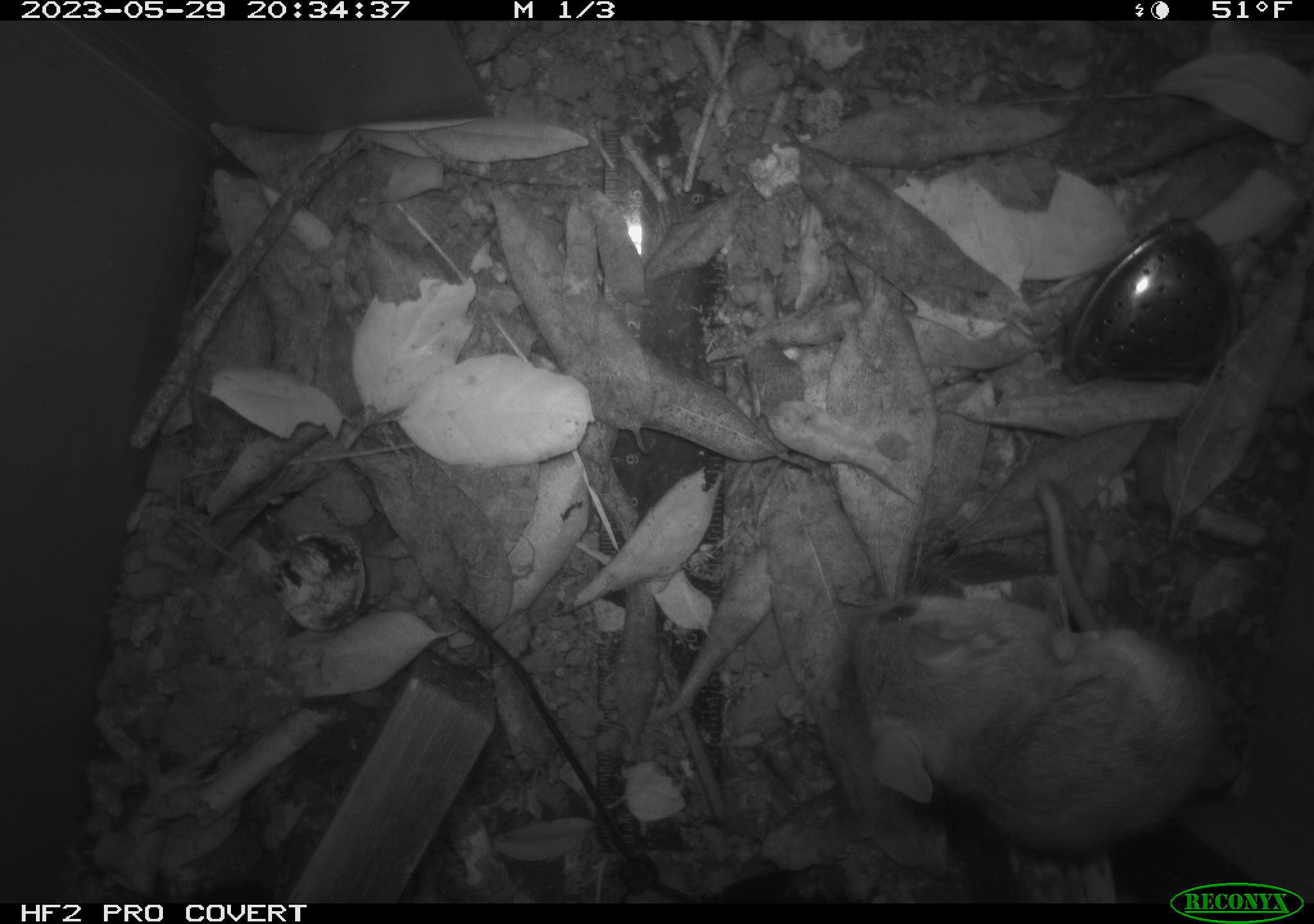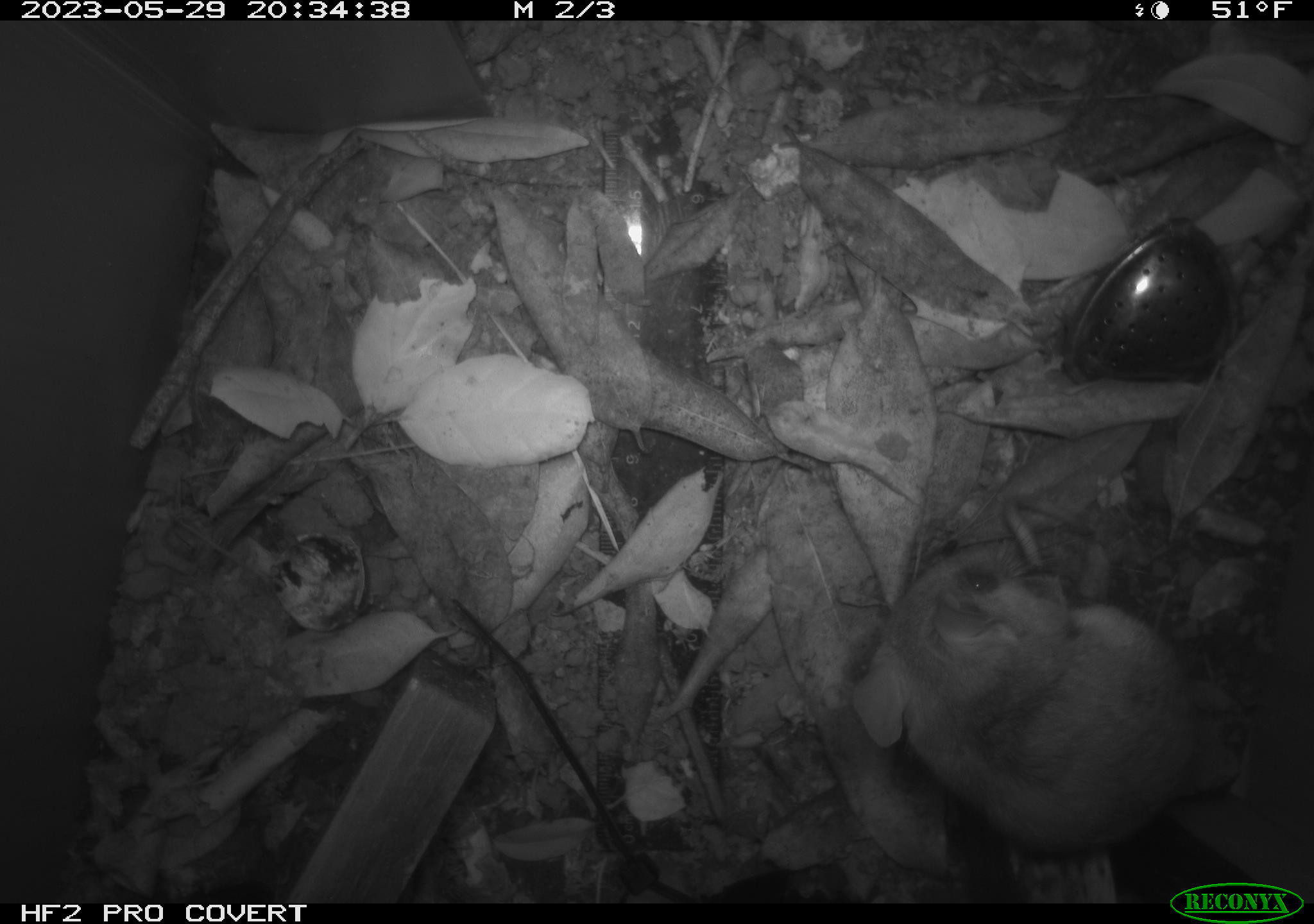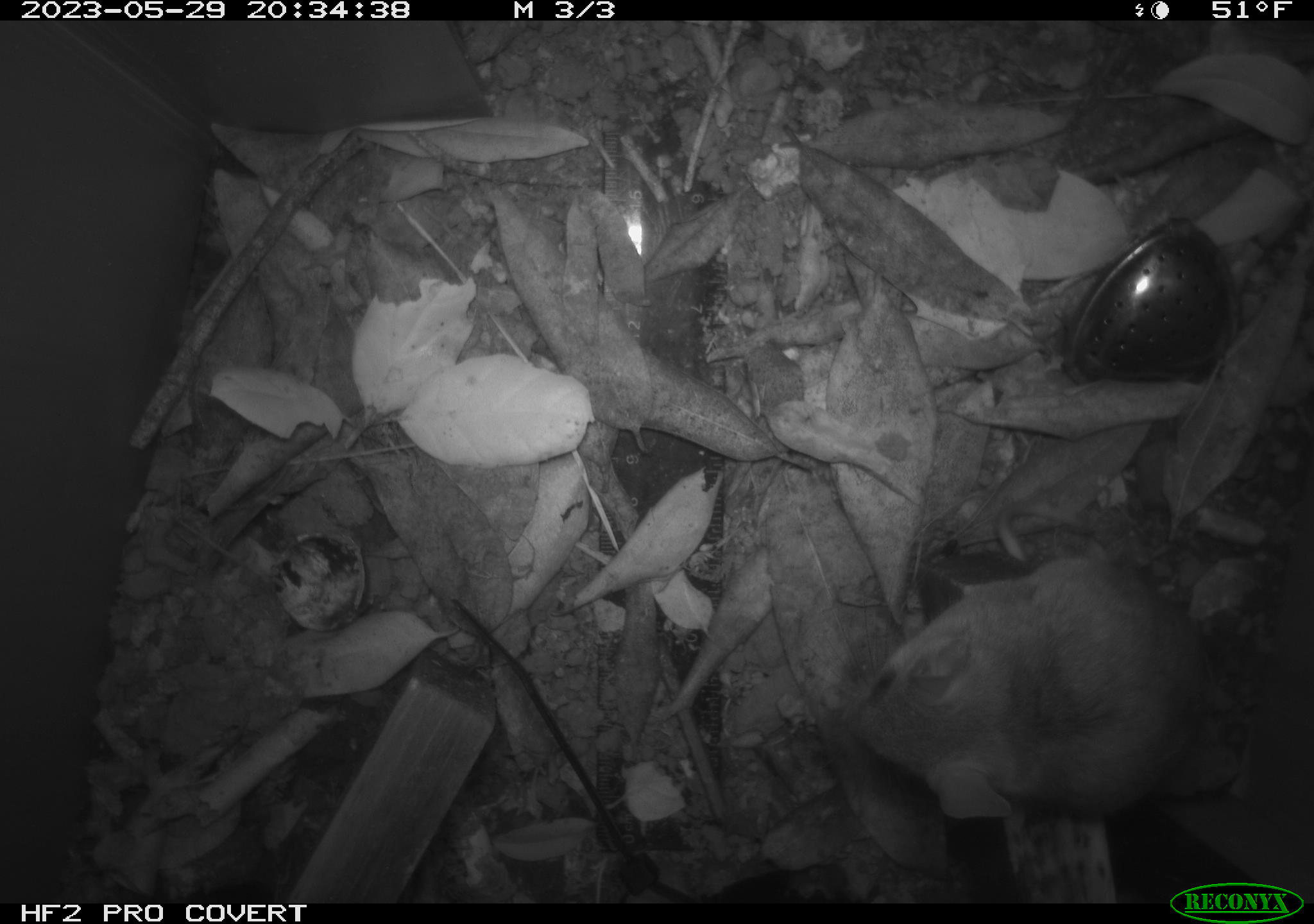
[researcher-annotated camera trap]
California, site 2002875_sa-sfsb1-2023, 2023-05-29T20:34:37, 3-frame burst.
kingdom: Animalia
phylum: Chordata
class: Mammalia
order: Rodentia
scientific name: Rodentia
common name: mouse species